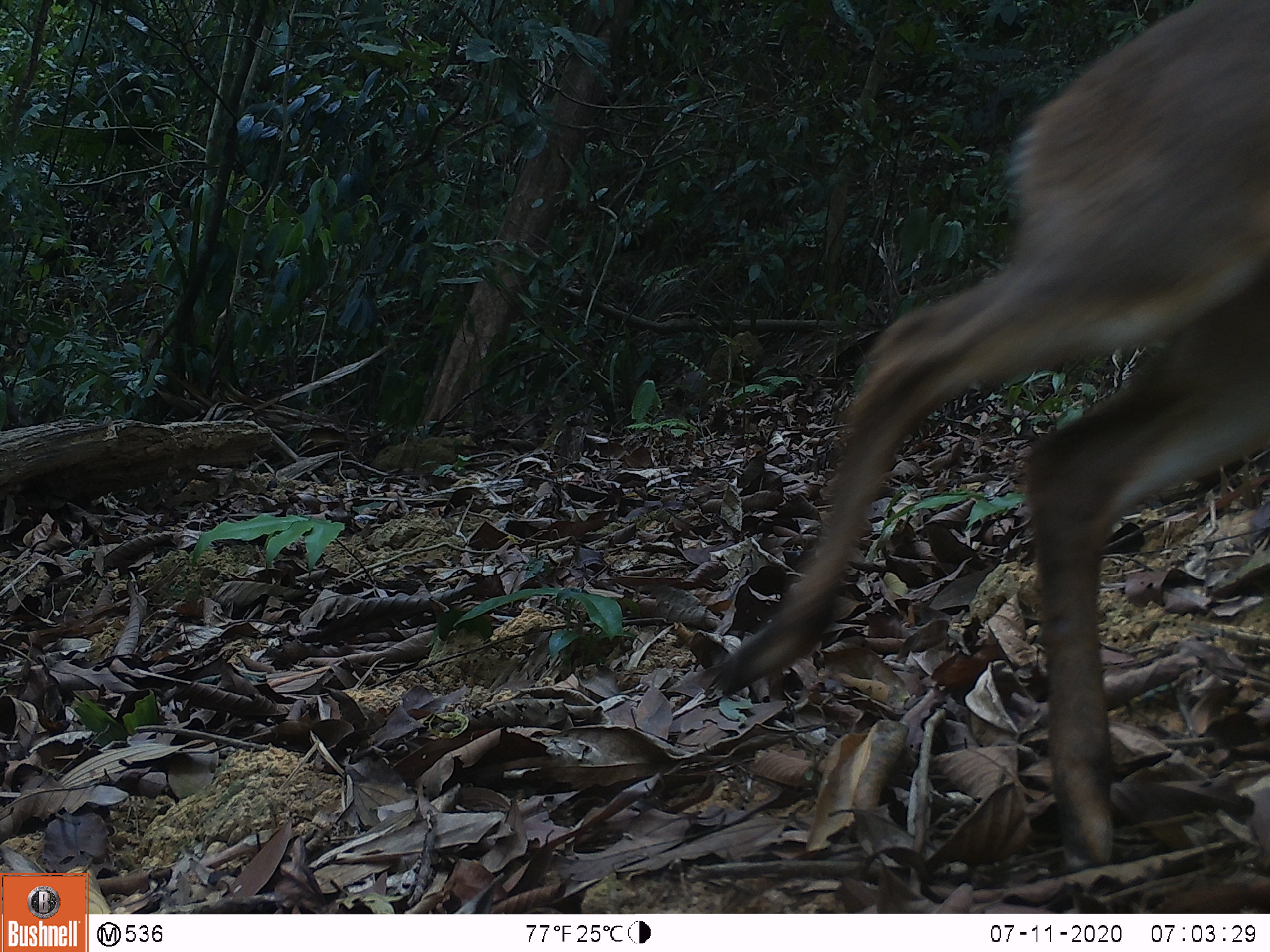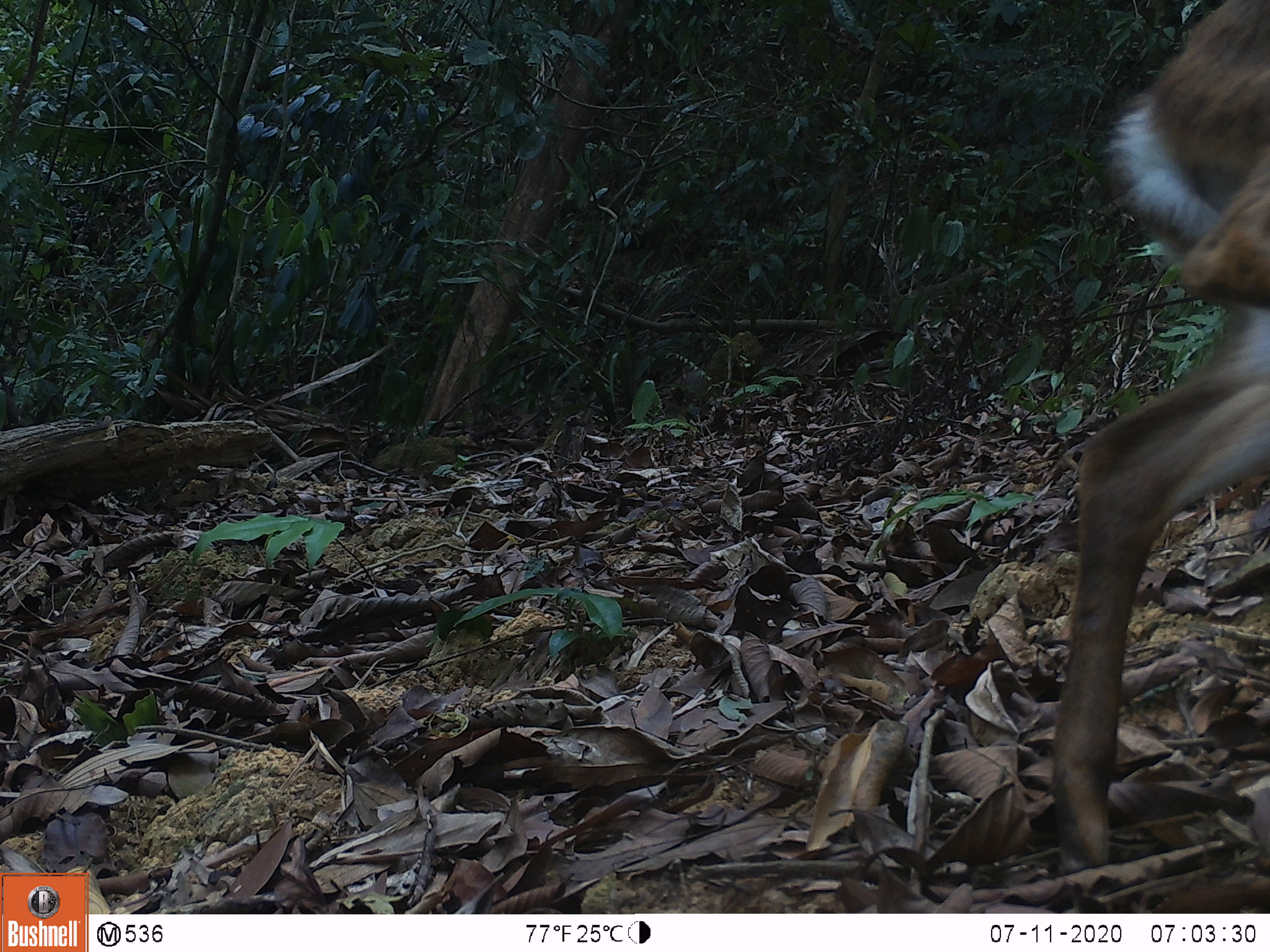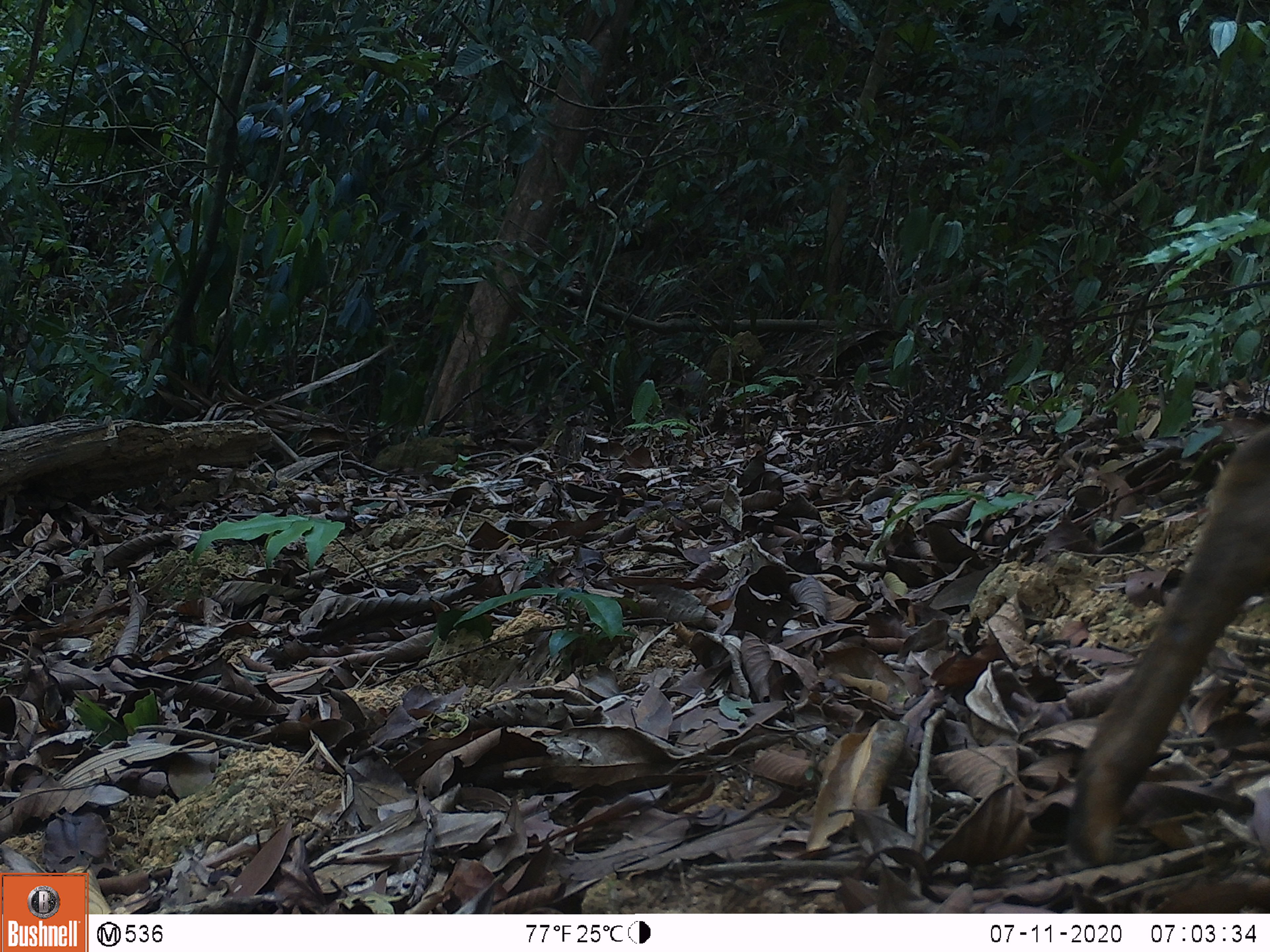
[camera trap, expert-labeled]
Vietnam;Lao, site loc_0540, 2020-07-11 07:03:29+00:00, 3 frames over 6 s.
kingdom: Animalia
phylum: Chordata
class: Mammalia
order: Artiodactyla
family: Cervidae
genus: Muntiacus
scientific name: Muntiacus vuquangensis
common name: large-antlered muntjac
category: large antlered muntjac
Large antlered muntjac (large-antlered muntjac) (Muntiacus vuquangensis). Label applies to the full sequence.